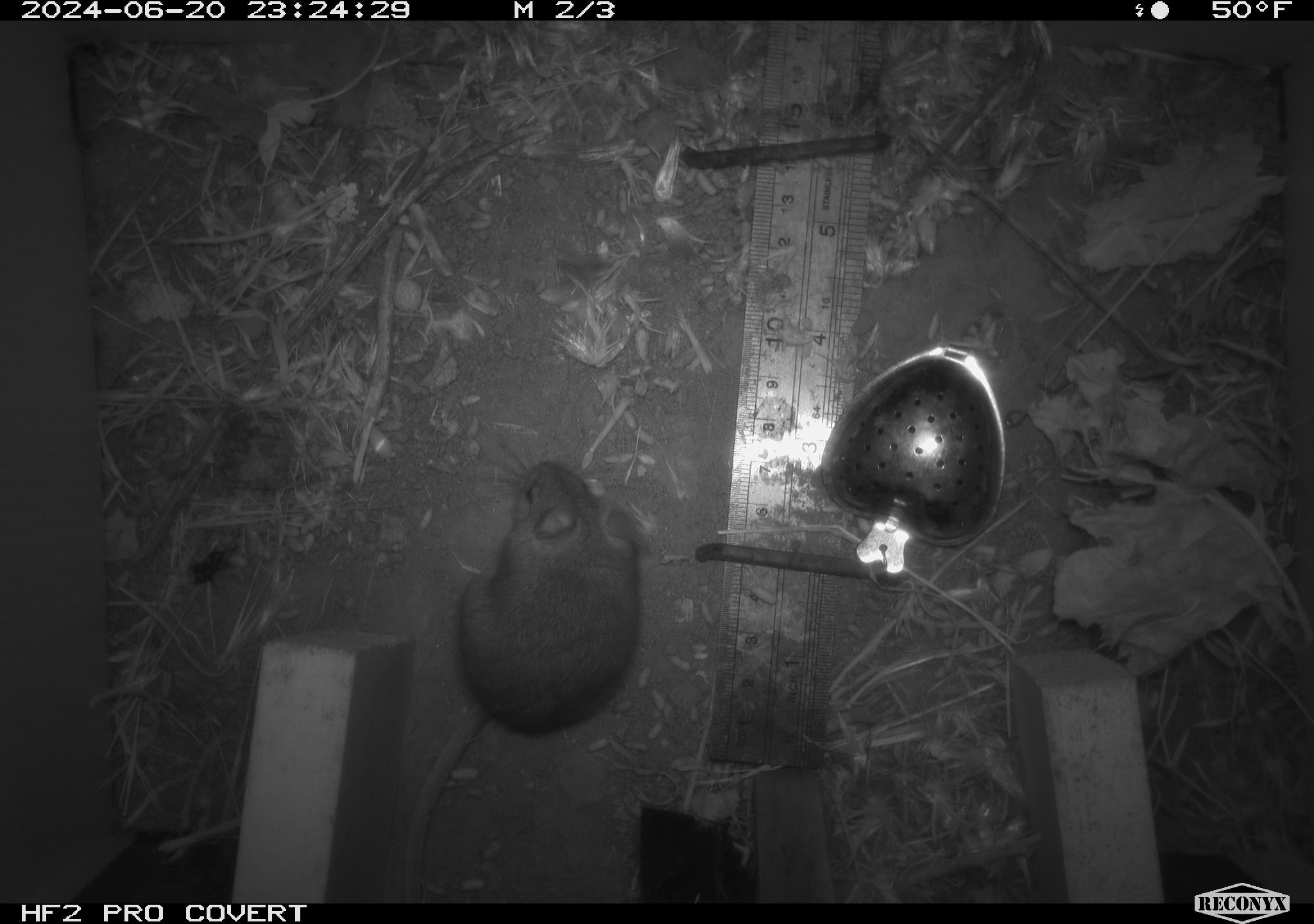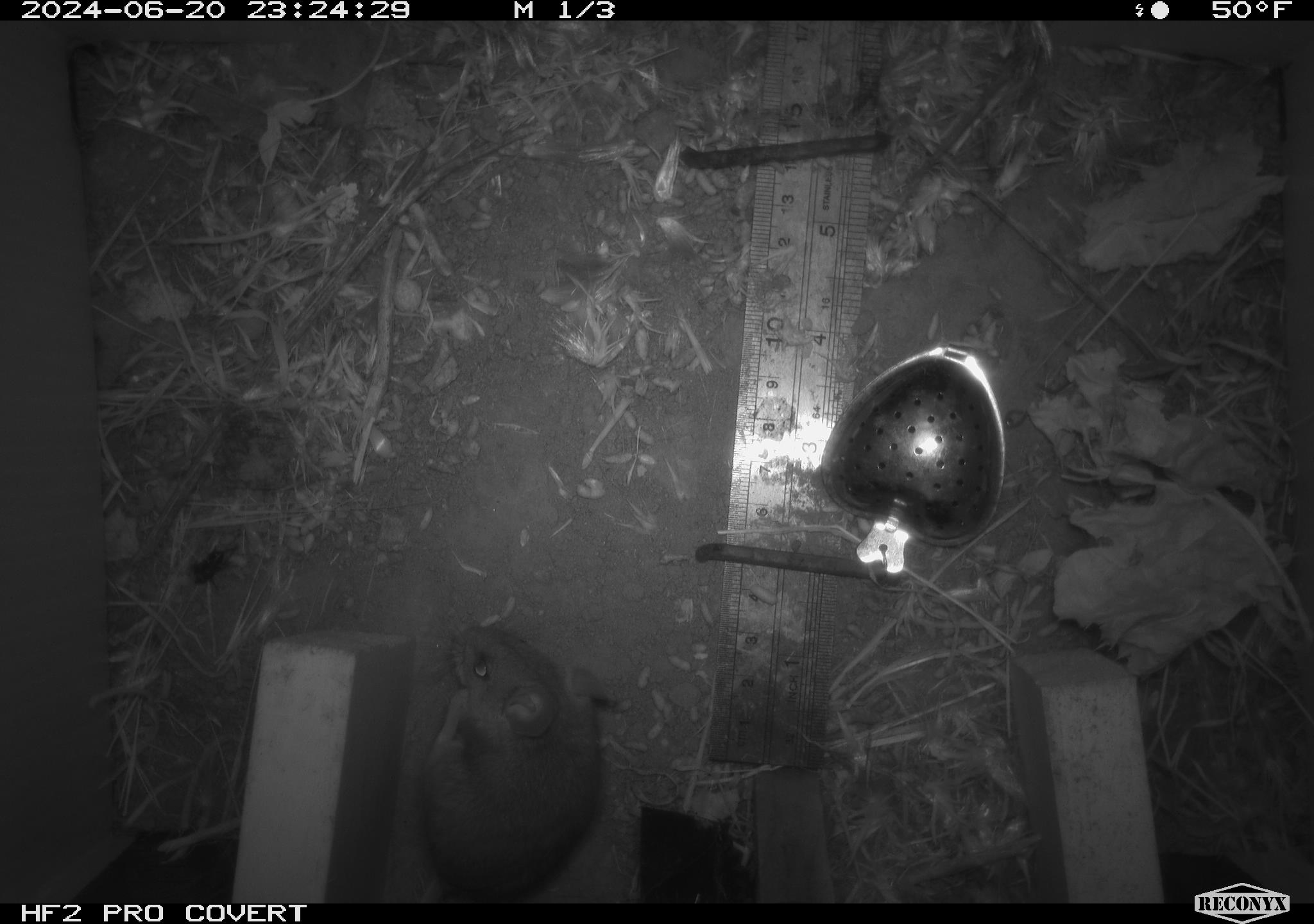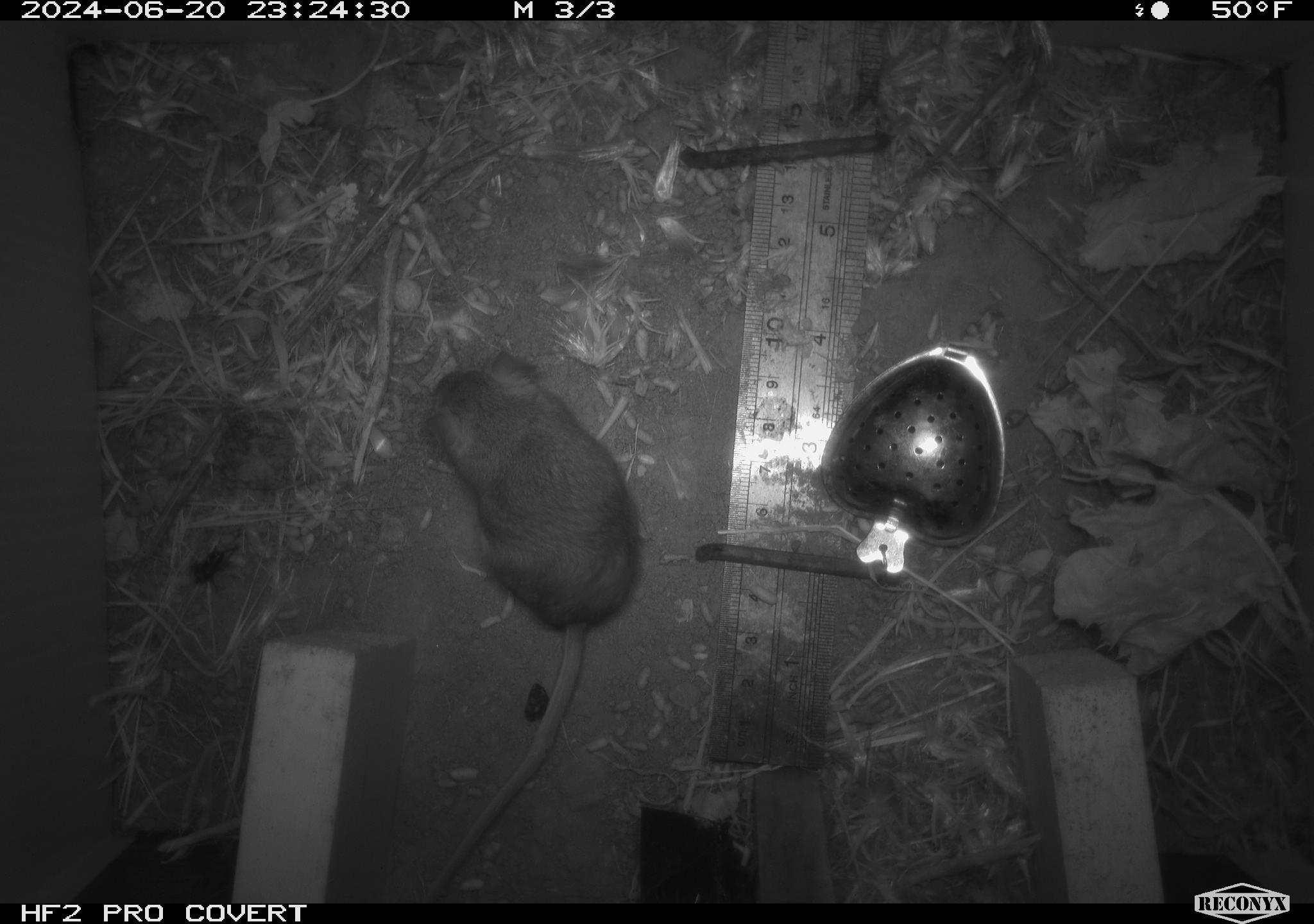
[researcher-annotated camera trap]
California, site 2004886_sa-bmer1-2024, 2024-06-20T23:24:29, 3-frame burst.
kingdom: Animalia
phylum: Chordata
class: Mammalia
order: Rodentia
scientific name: Rodentia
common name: mouse species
Mouse species (Rodentia).